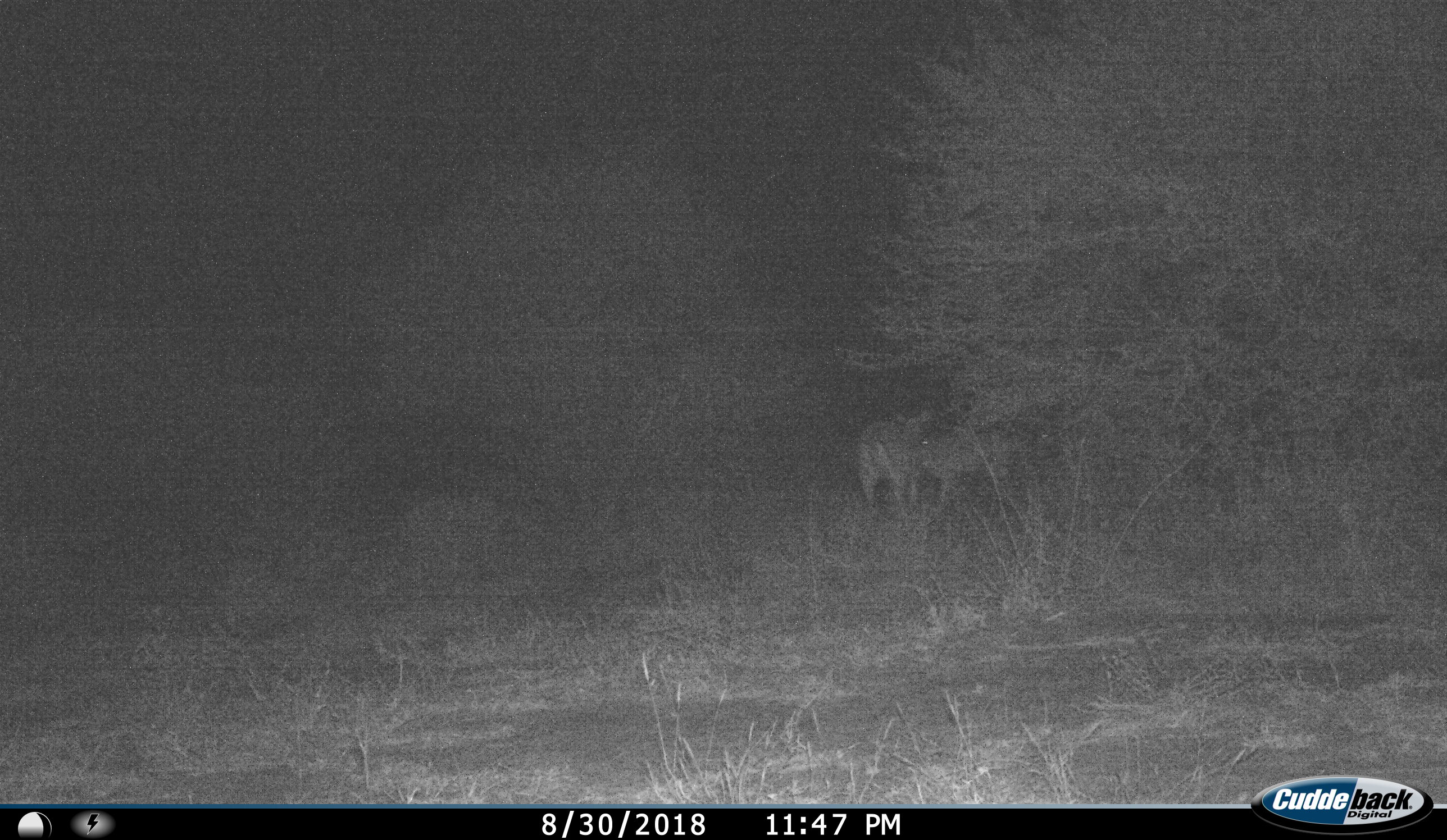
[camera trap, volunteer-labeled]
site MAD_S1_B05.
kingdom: Animalia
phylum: Chordata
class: Mammalia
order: Artiodactyla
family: Bovidae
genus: Aepyceros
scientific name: Aepyceros melampus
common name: impala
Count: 2.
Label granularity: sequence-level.